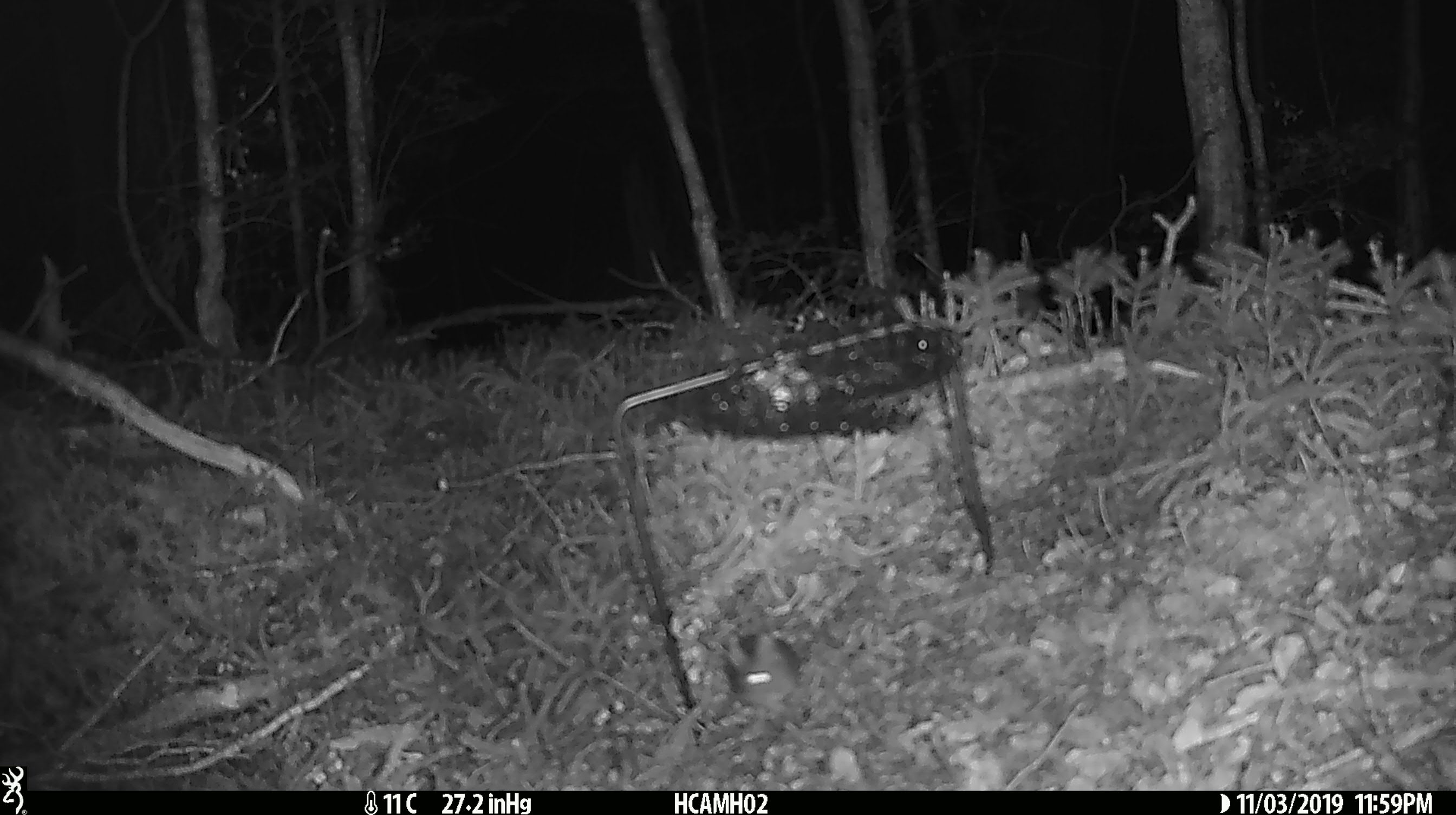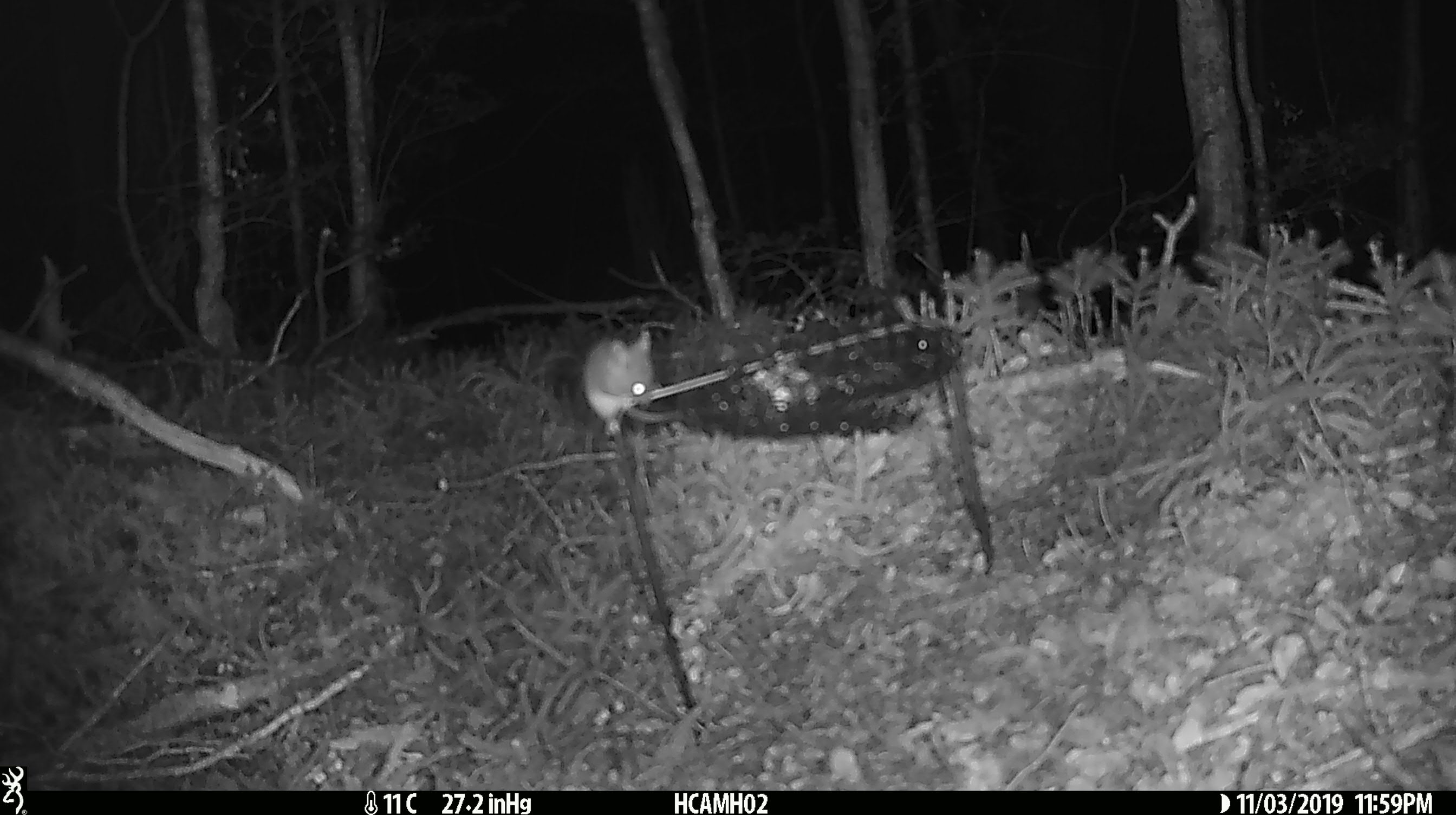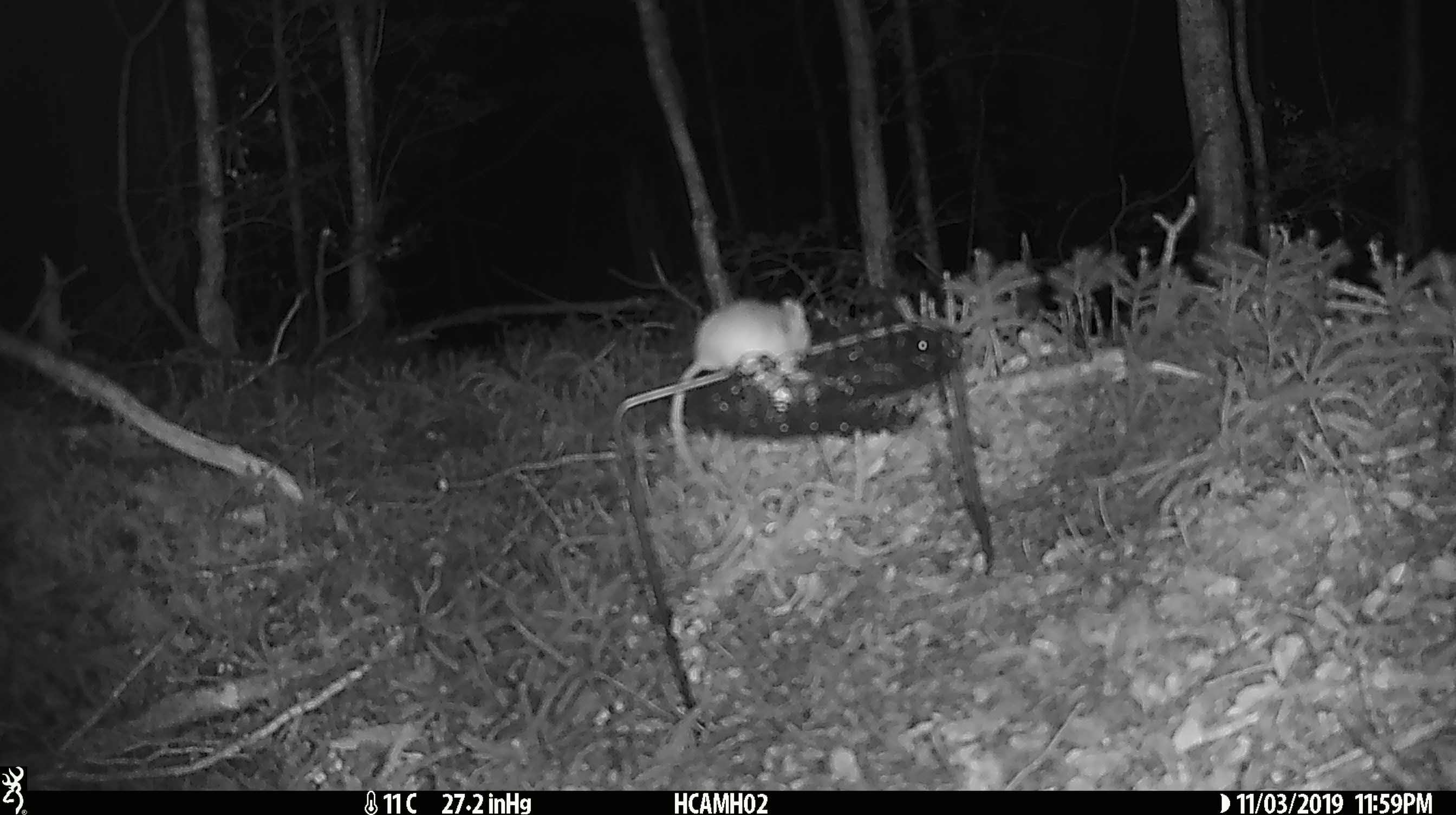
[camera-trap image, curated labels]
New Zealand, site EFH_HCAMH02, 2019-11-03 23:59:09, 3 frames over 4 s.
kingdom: Animalia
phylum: Chordata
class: Mammalia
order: Rodentia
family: Muridae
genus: Mus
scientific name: Mus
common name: mouse